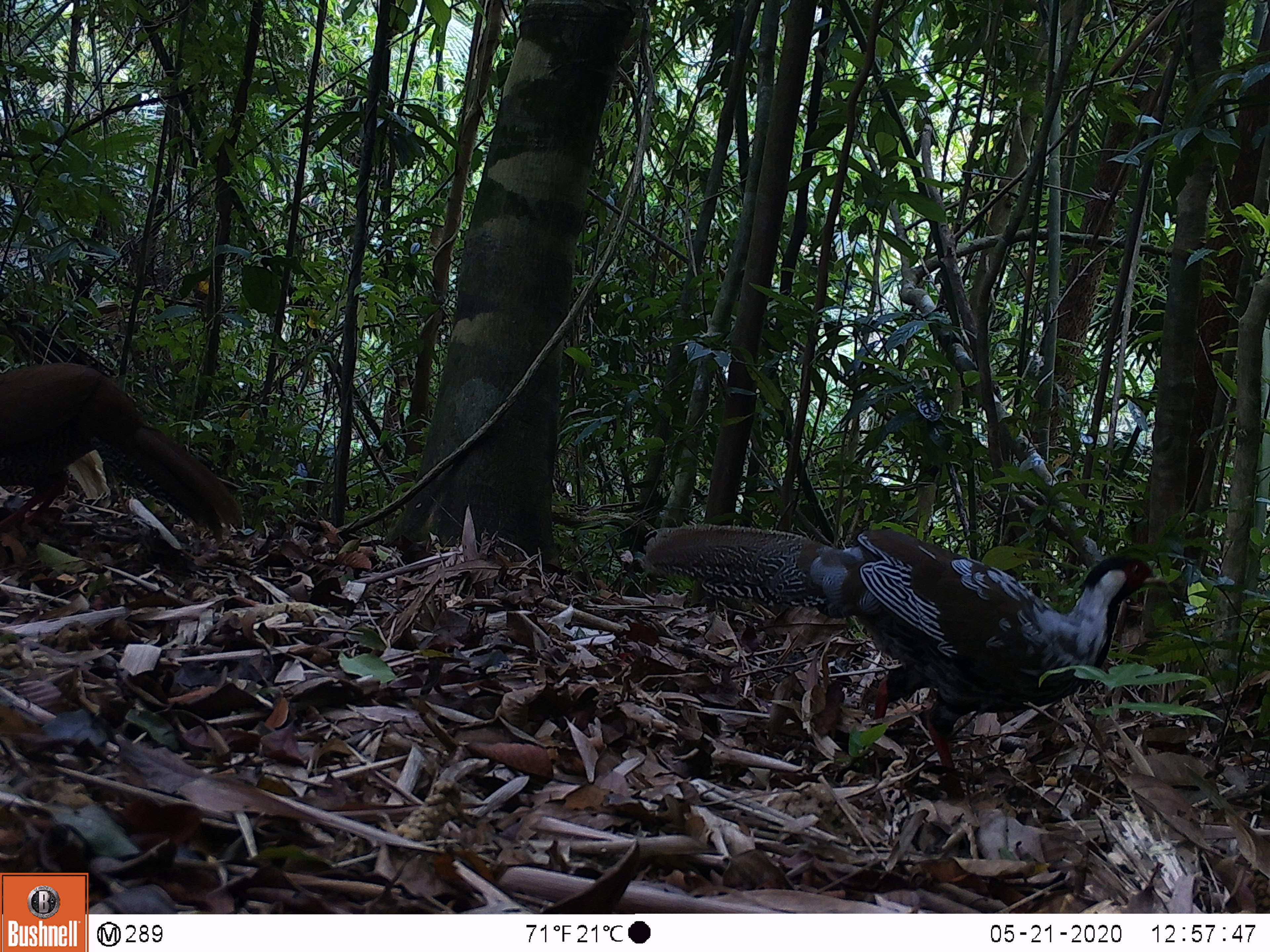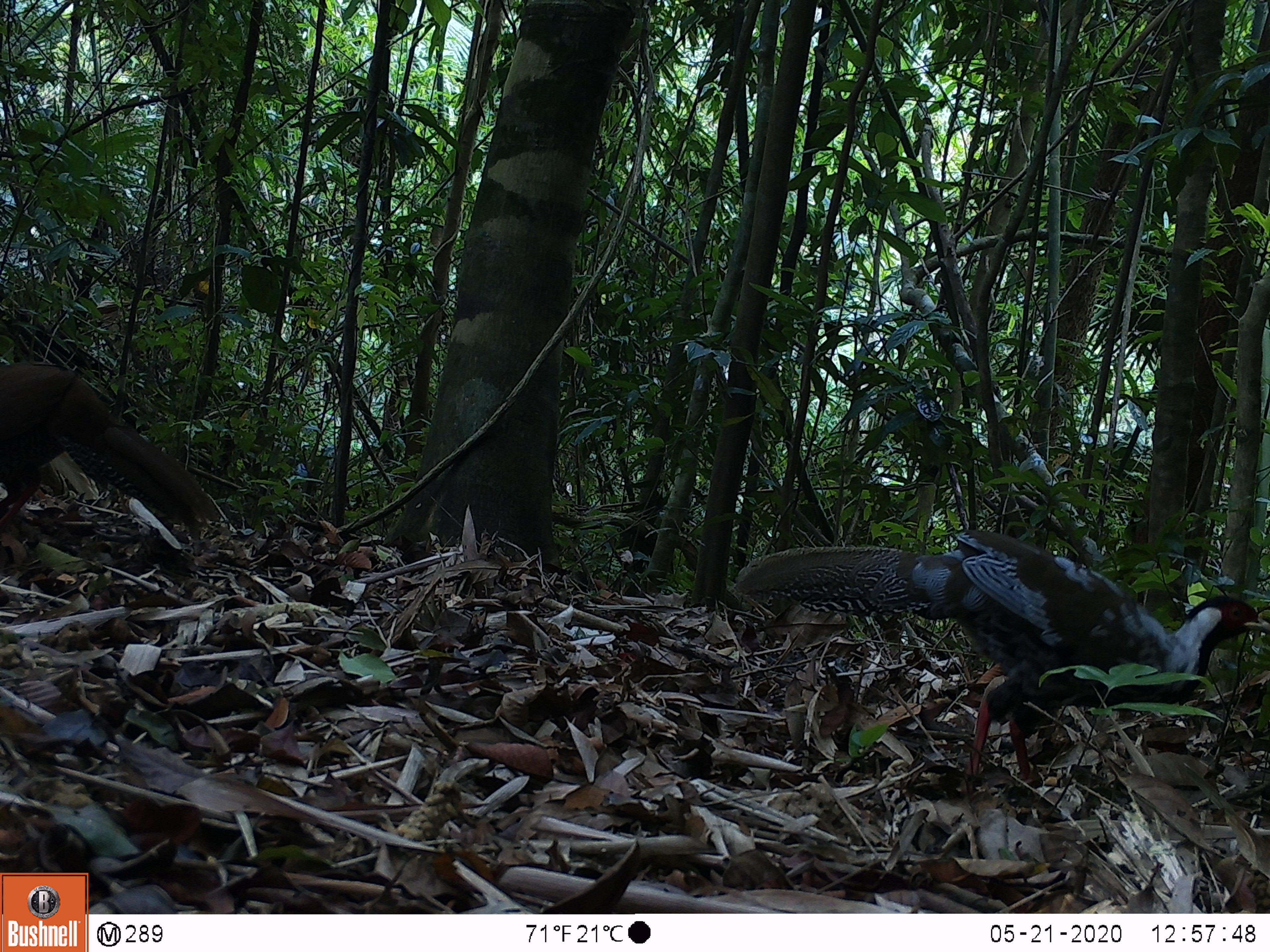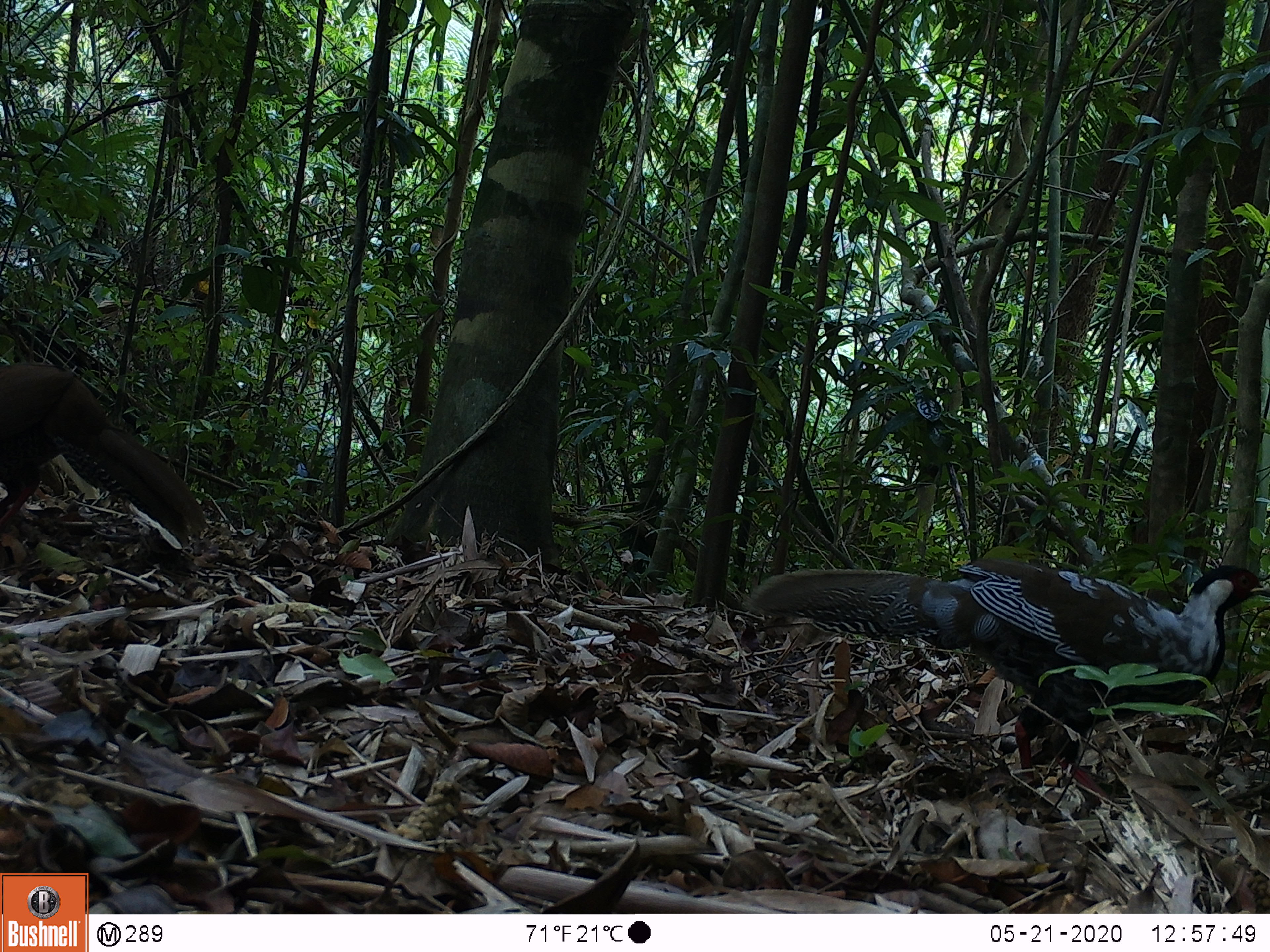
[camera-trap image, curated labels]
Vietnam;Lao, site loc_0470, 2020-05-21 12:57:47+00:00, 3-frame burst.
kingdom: Animalia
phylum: Chordata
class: Aves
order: Galliformes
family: Phasianidae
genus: Lophura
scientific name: Lophura nycthemera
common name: silver pheasant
Silver pheasant (Lophura nycthemera). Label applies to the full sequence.